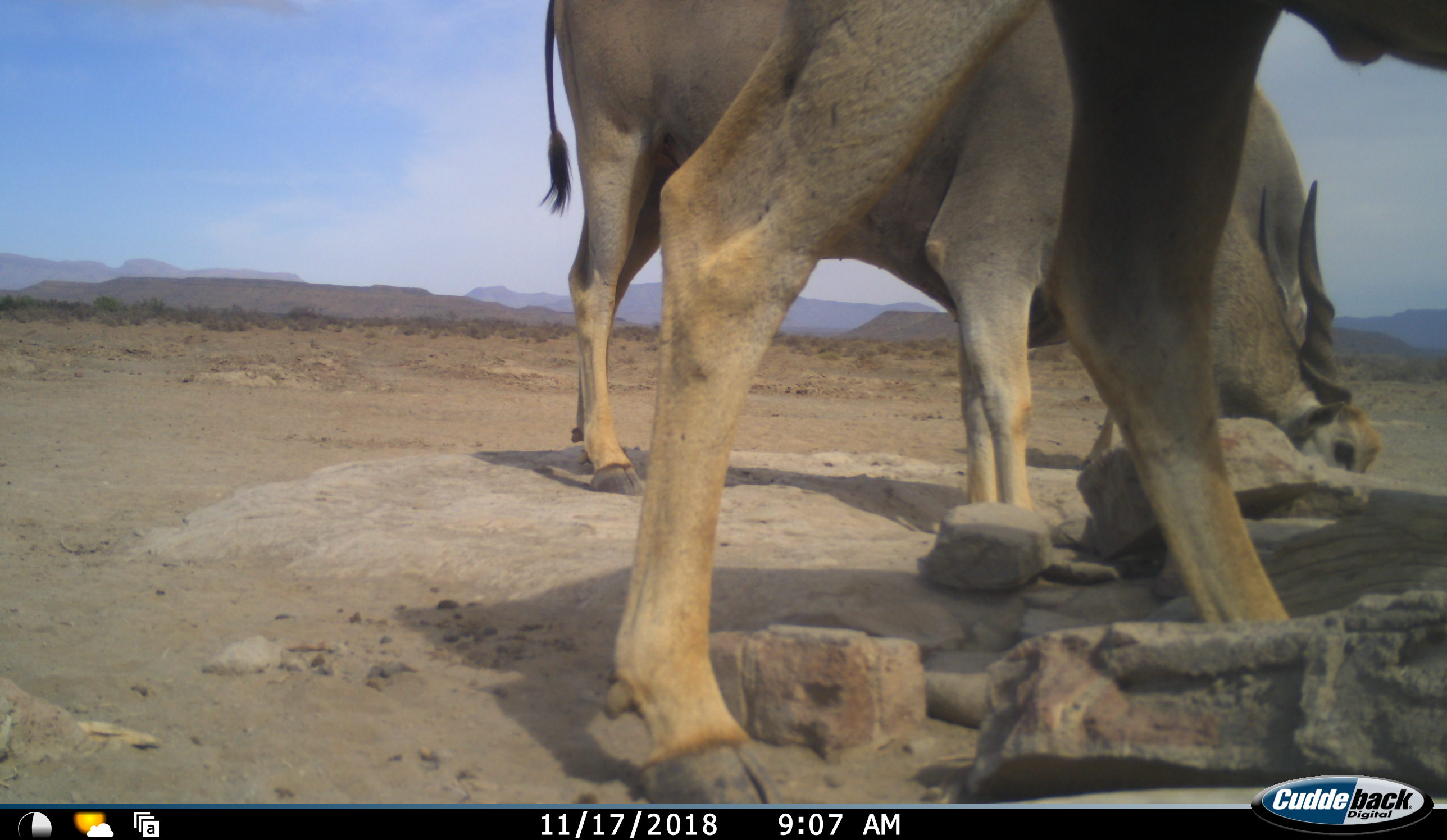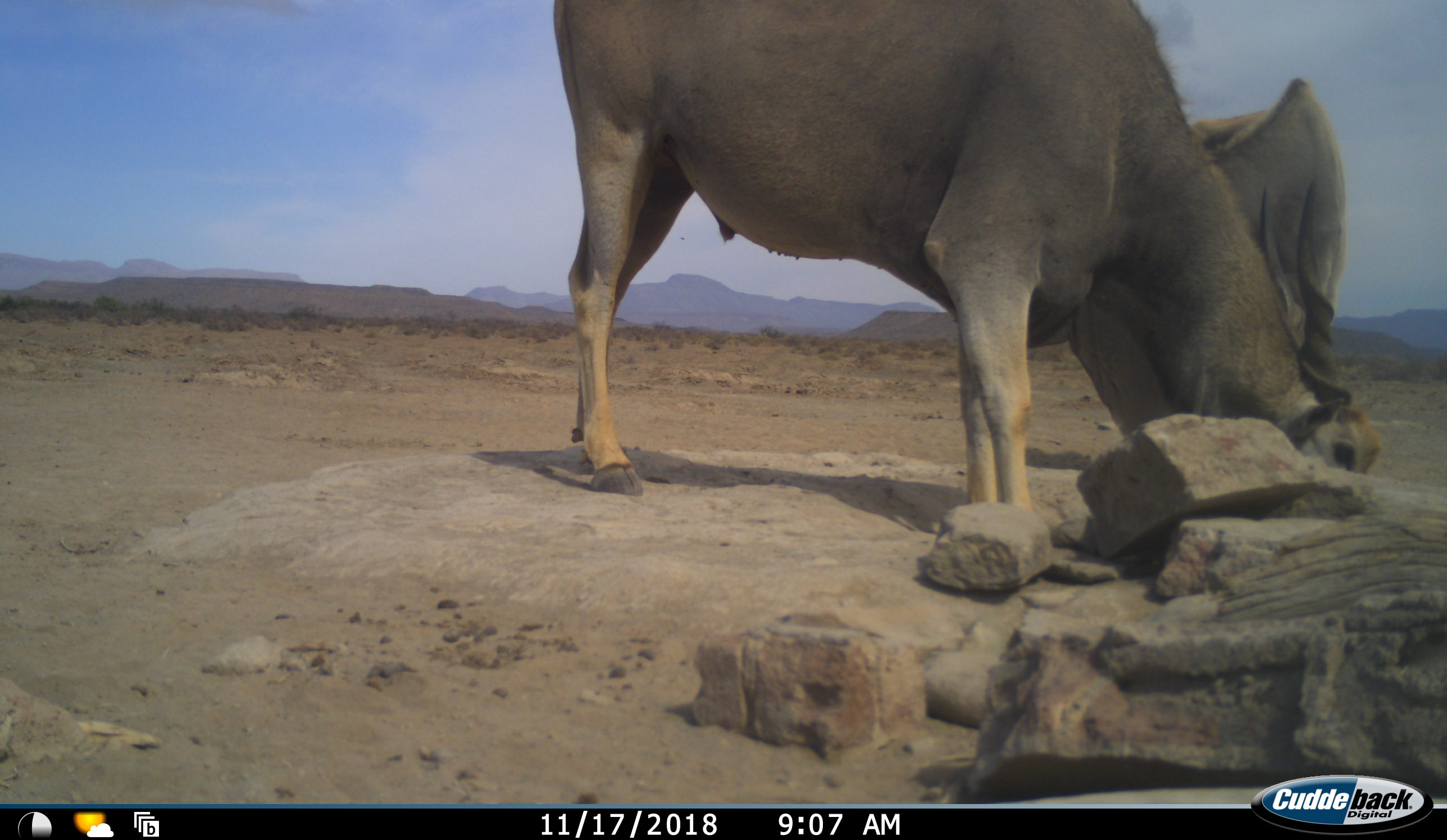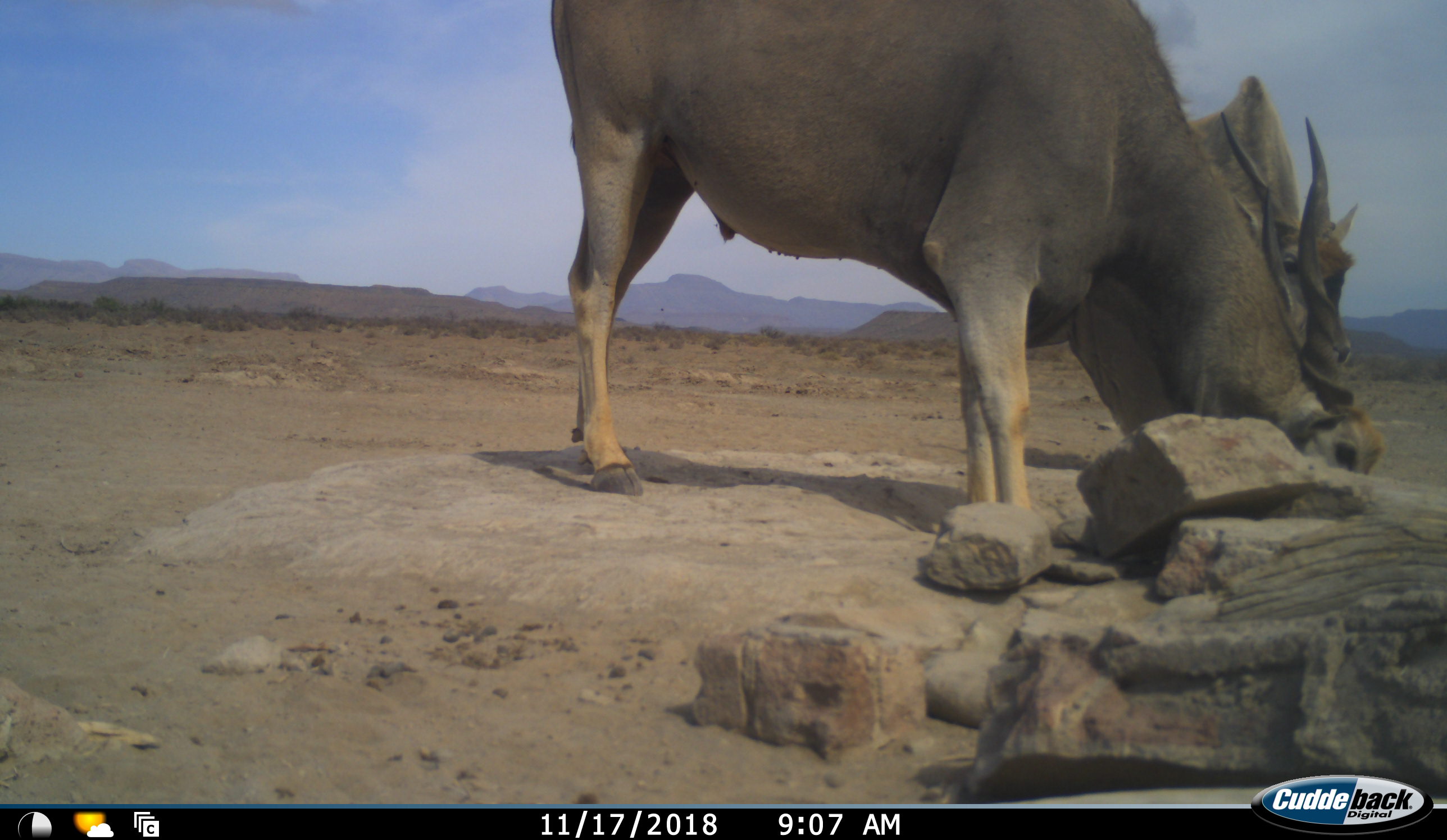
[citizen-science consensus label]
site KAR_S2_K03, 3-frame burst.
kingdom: Animalia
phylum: Chordata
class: Mammalia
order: Artiodactyla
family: Bovidae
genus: Tragelaphus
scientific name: Tragelaphus oryx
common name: eland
Eland (Tragelaphus oryx), count 3. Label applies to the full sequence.